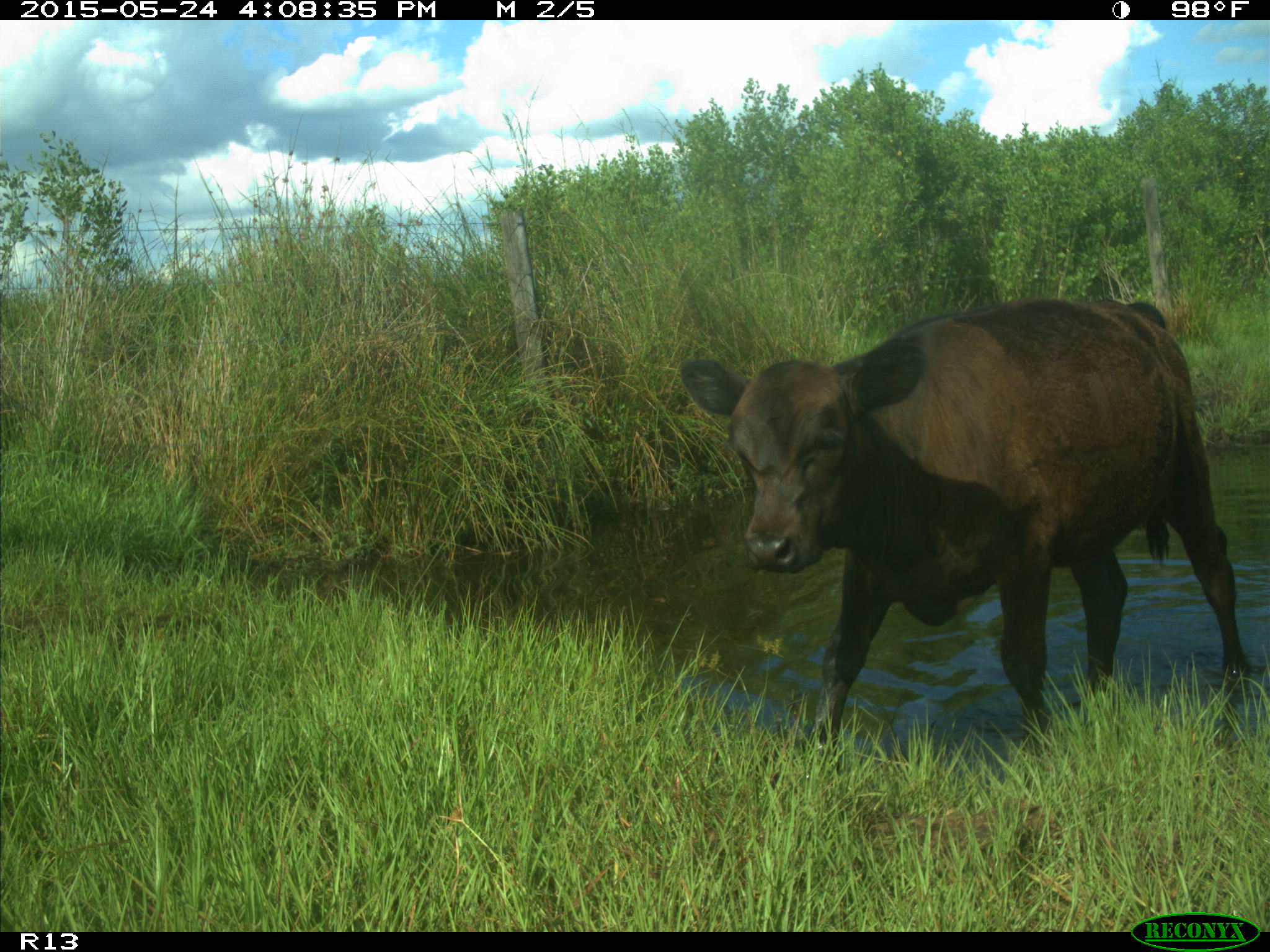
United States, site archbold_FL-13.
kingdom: Animalia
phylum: Chordata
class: Mammalia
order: Artiodactyla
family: Bovidae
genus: Bos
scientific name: Bos taurus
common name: domestic cow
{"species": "Bos taurus (domestic cow)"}